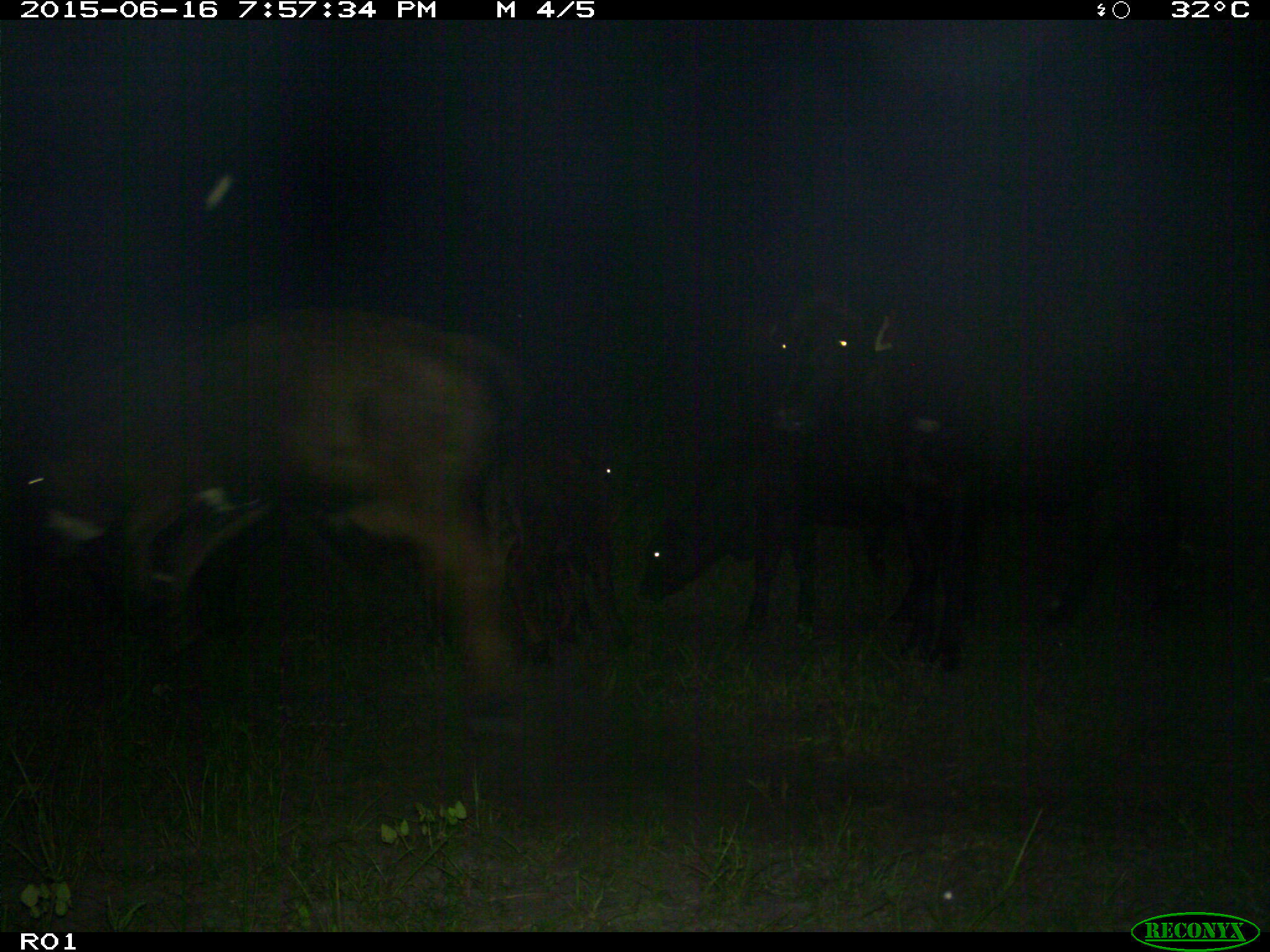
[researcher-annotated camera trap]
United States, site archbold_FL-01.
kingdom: Animalia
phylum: Chordata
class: Mammalia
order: Artiodactyla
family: Bovidae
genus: Bos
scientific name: Bos taurus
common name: domestic cow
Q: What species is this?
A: Bos taurus (domestic cow).